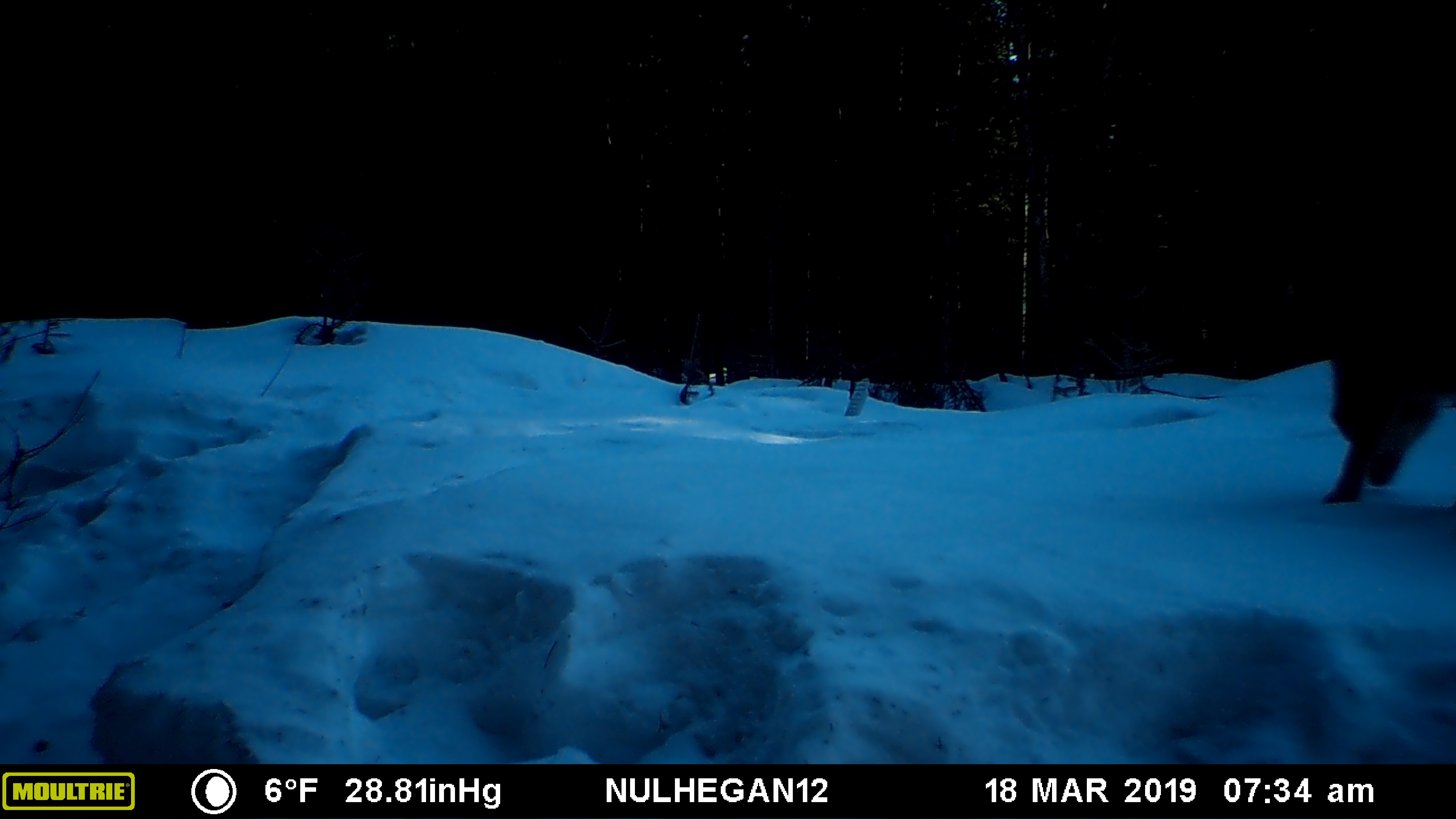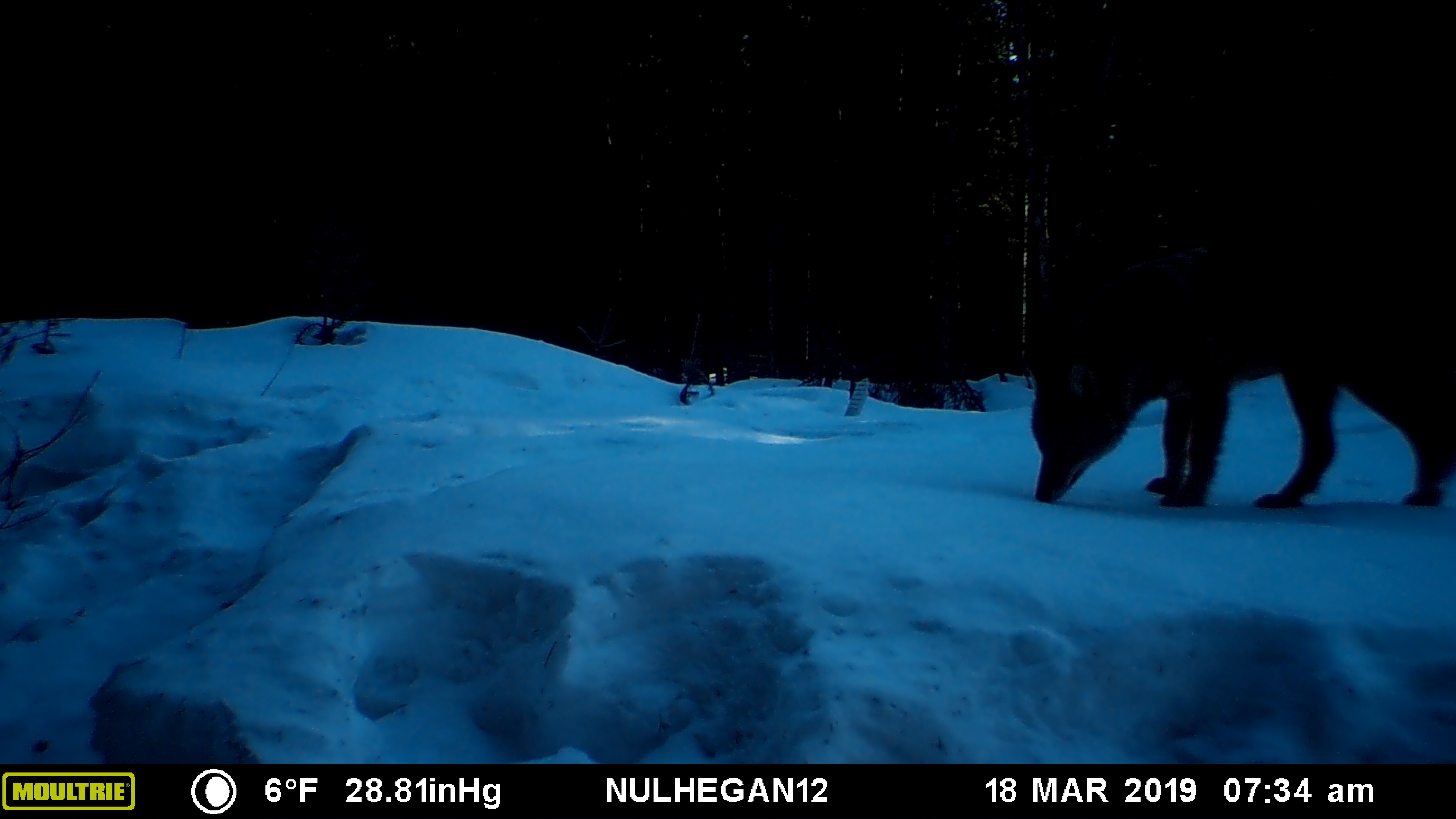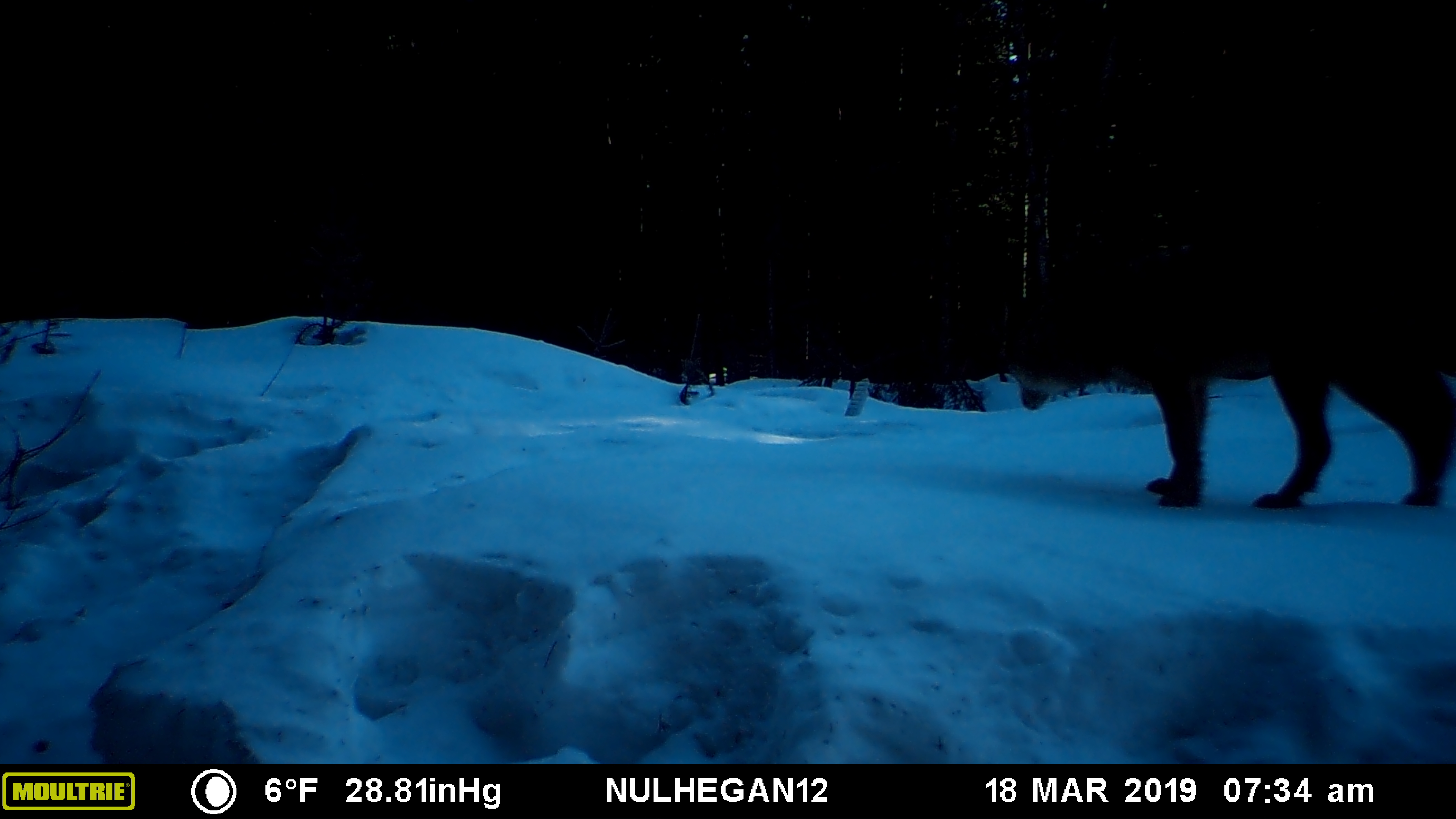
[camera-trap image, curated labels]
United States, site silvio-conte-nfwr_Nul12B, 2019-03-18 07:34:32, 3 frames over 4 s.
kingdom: Animalia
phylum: Chordata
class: Mammalia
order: Carnivora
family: Canidae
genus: Canis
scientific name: Canis latrans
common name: coyote